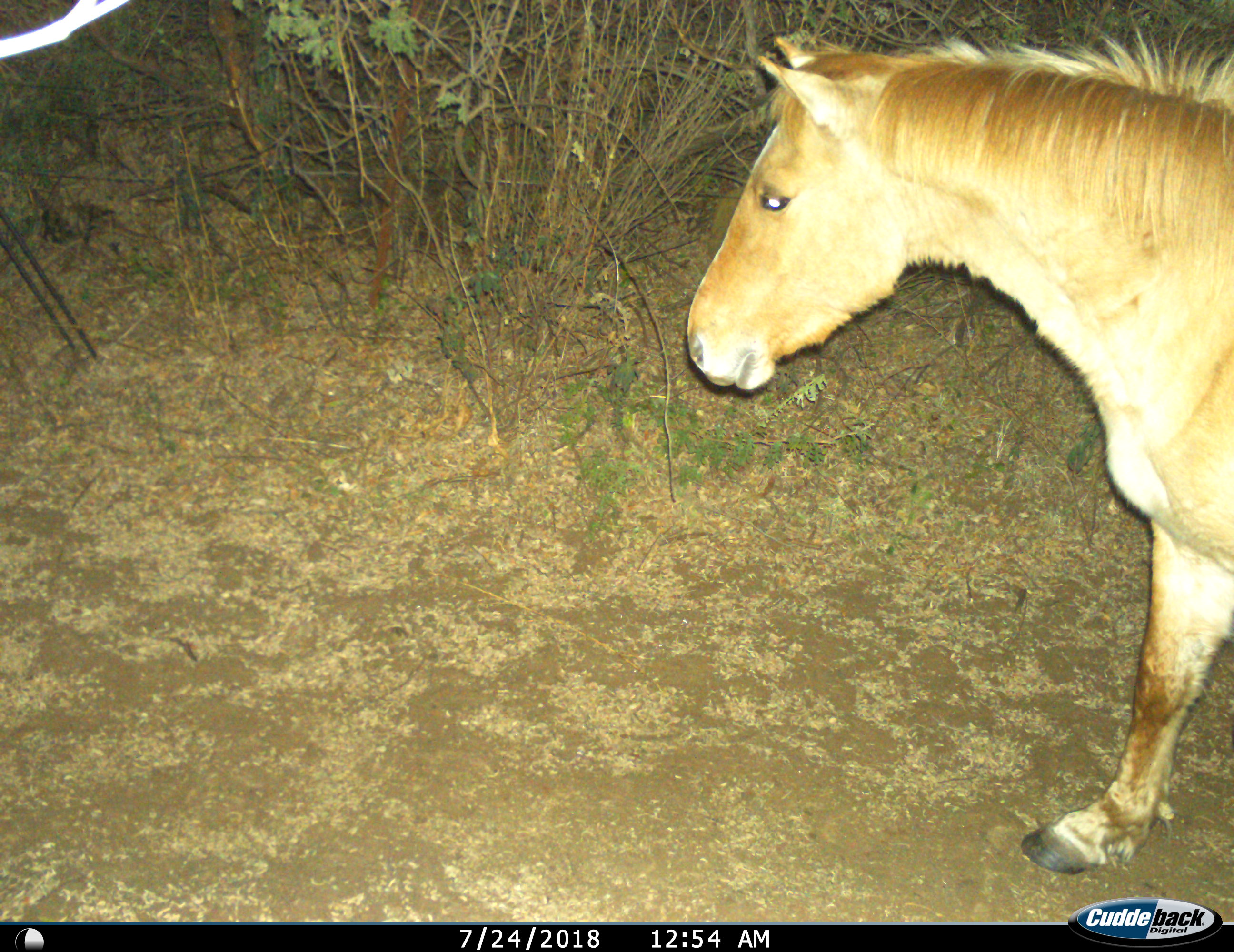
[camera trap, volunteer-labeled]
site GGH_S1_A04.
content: unidentified animal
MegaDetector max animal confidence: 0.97